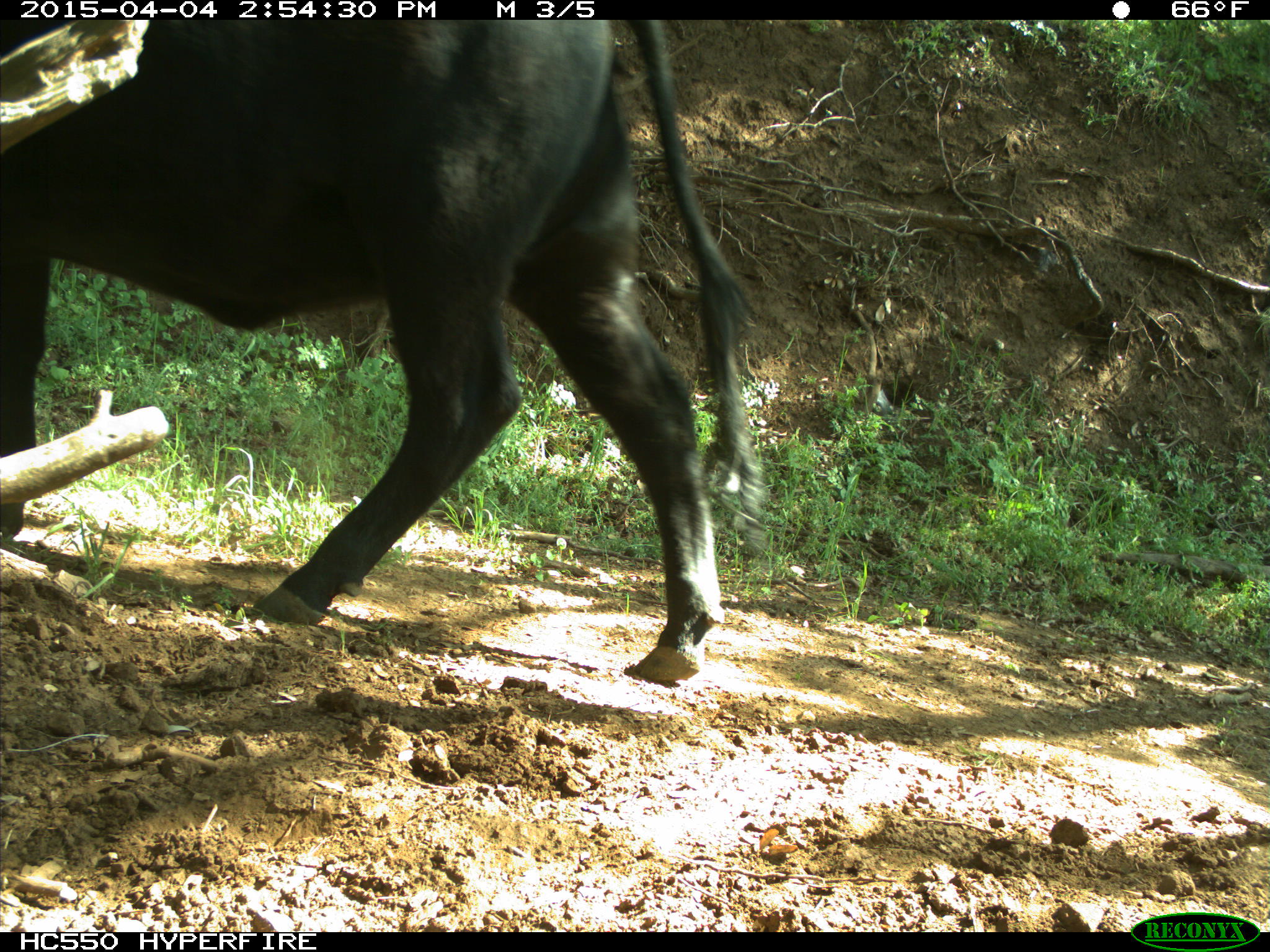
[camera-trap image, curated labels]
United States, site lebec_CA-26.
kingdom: Animalia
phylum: Chordata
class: Mammalia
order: Artiodactyla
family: Bovidae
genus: Bos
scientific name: Bos taurus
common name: domestic cow